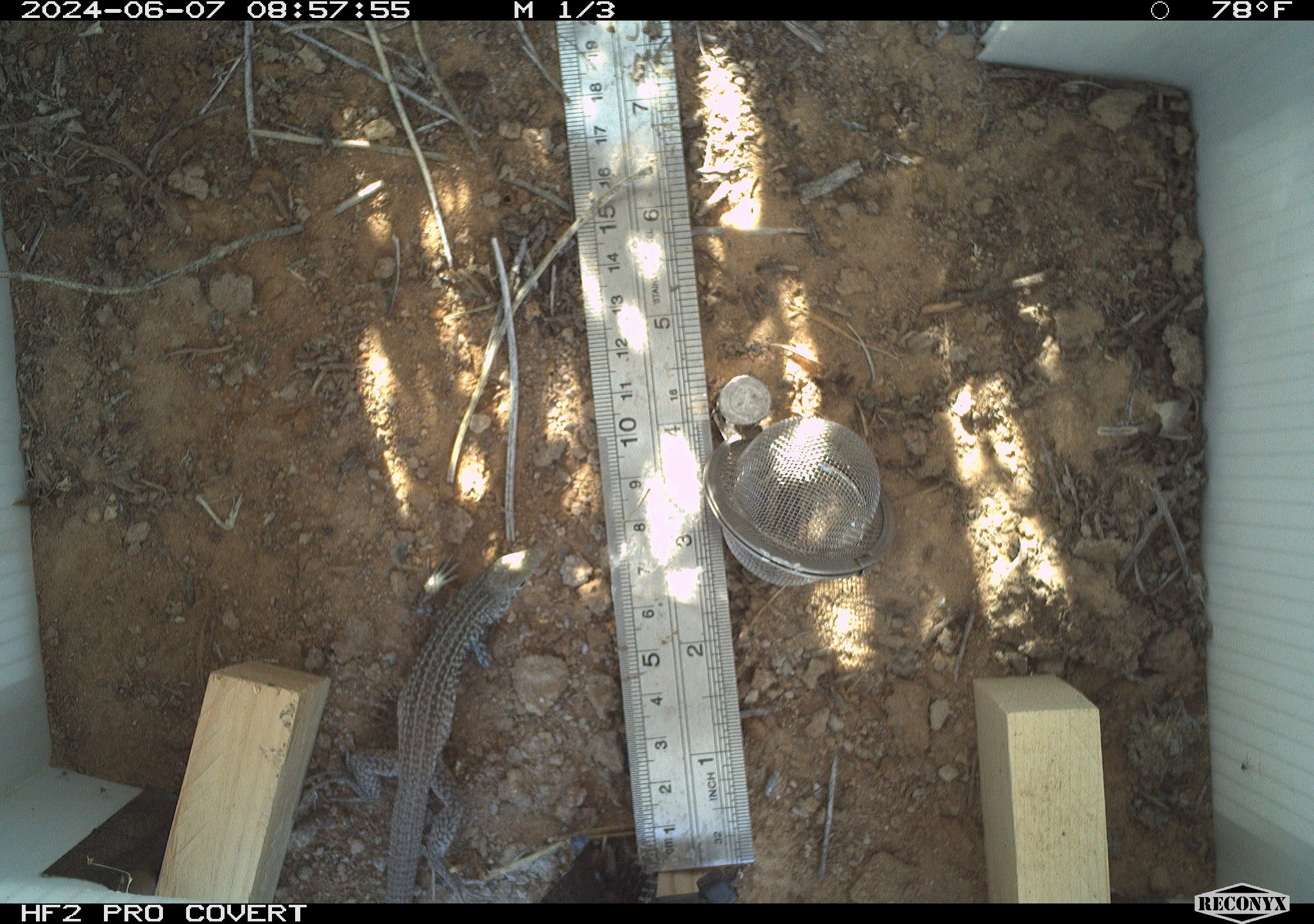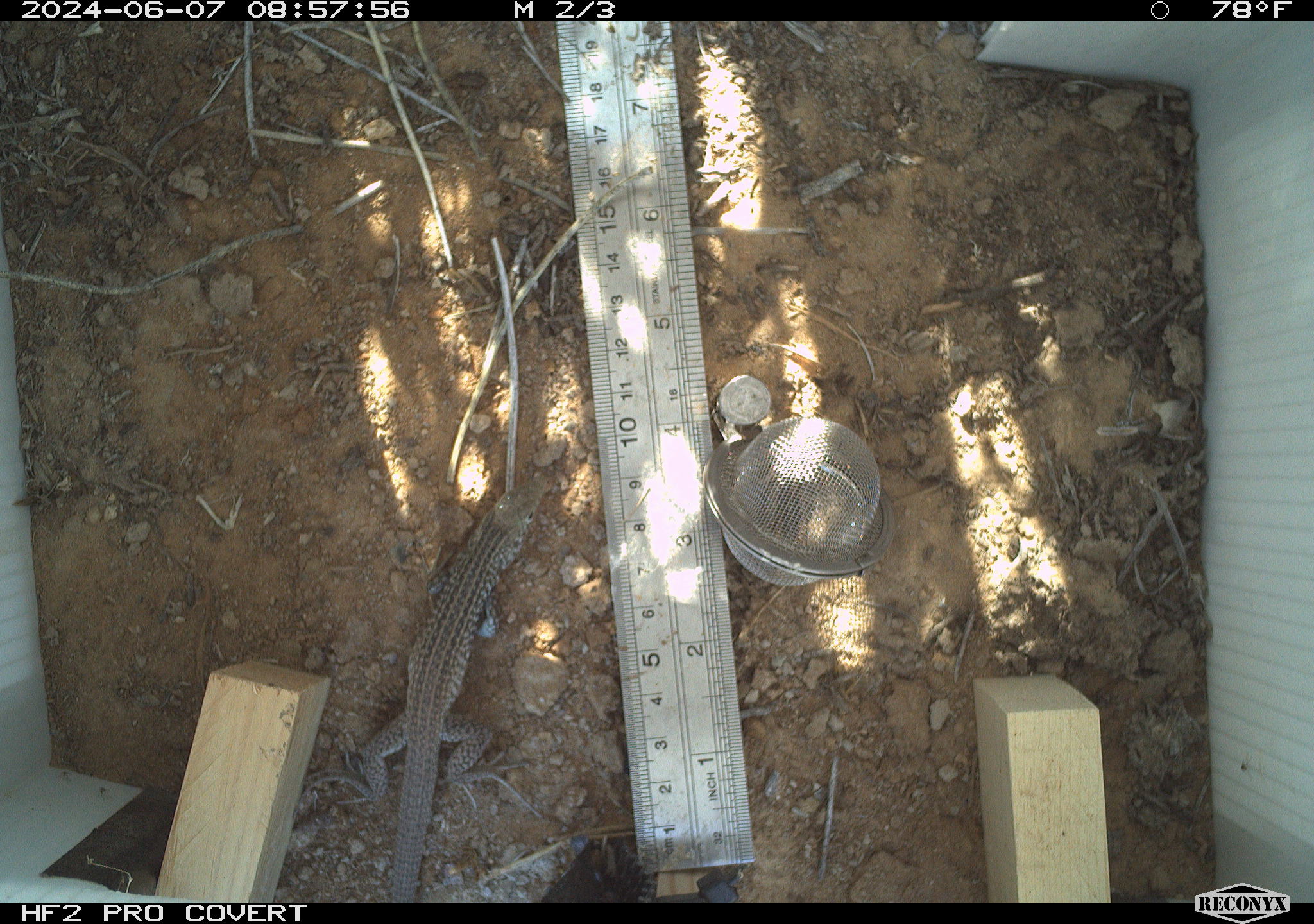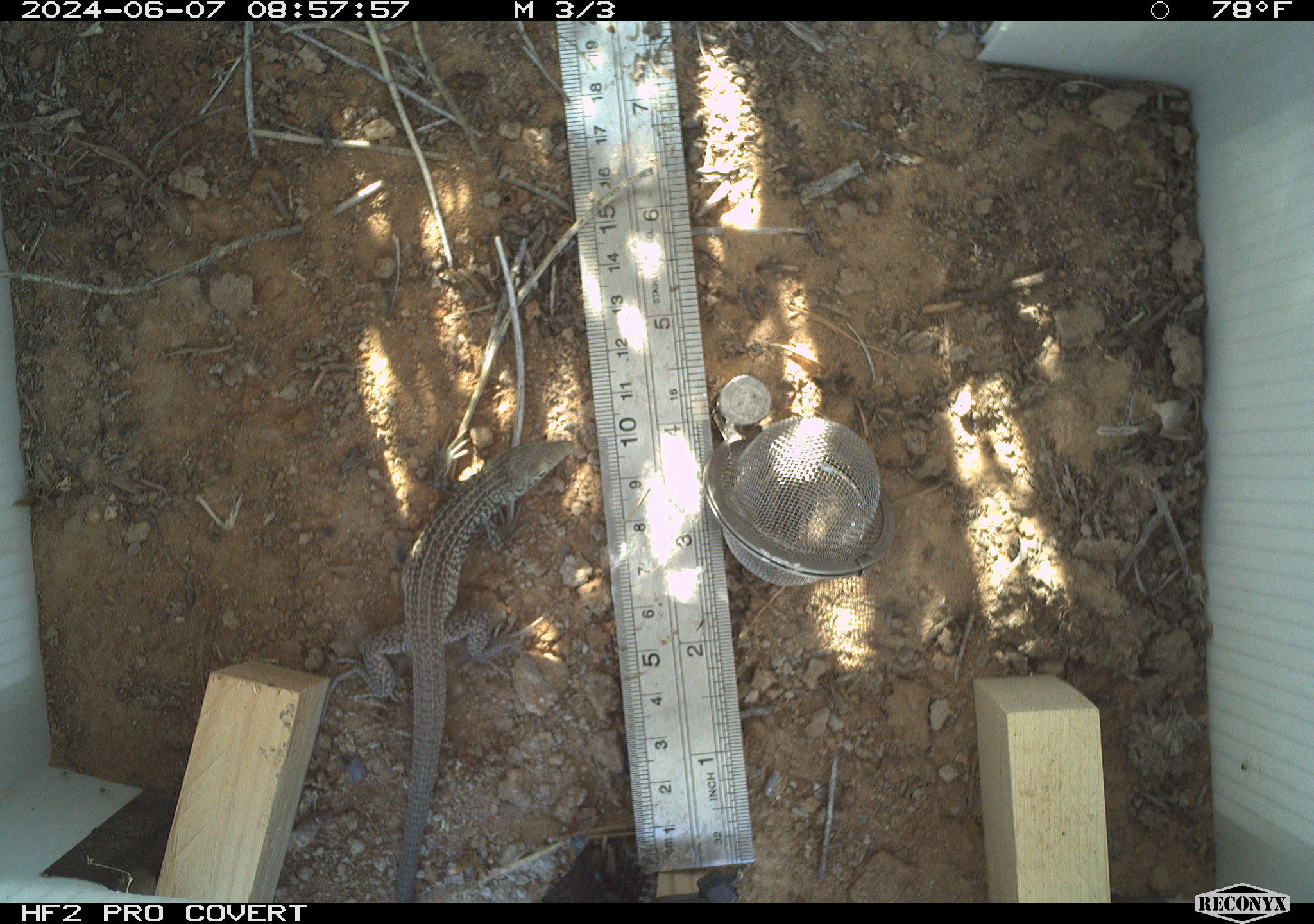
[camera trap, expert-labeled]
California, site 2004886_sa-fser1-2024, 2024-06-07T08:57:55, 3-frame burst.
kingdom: Animalia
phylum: Chordata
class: Reptilia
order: Squamata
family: Teiidae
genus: Aspidoscelis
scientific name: Aspidoscelis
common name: whiptail lizards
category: aspidoscelis species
Aspidoscelis species (whiptail lizards) (Aspidoscelis).